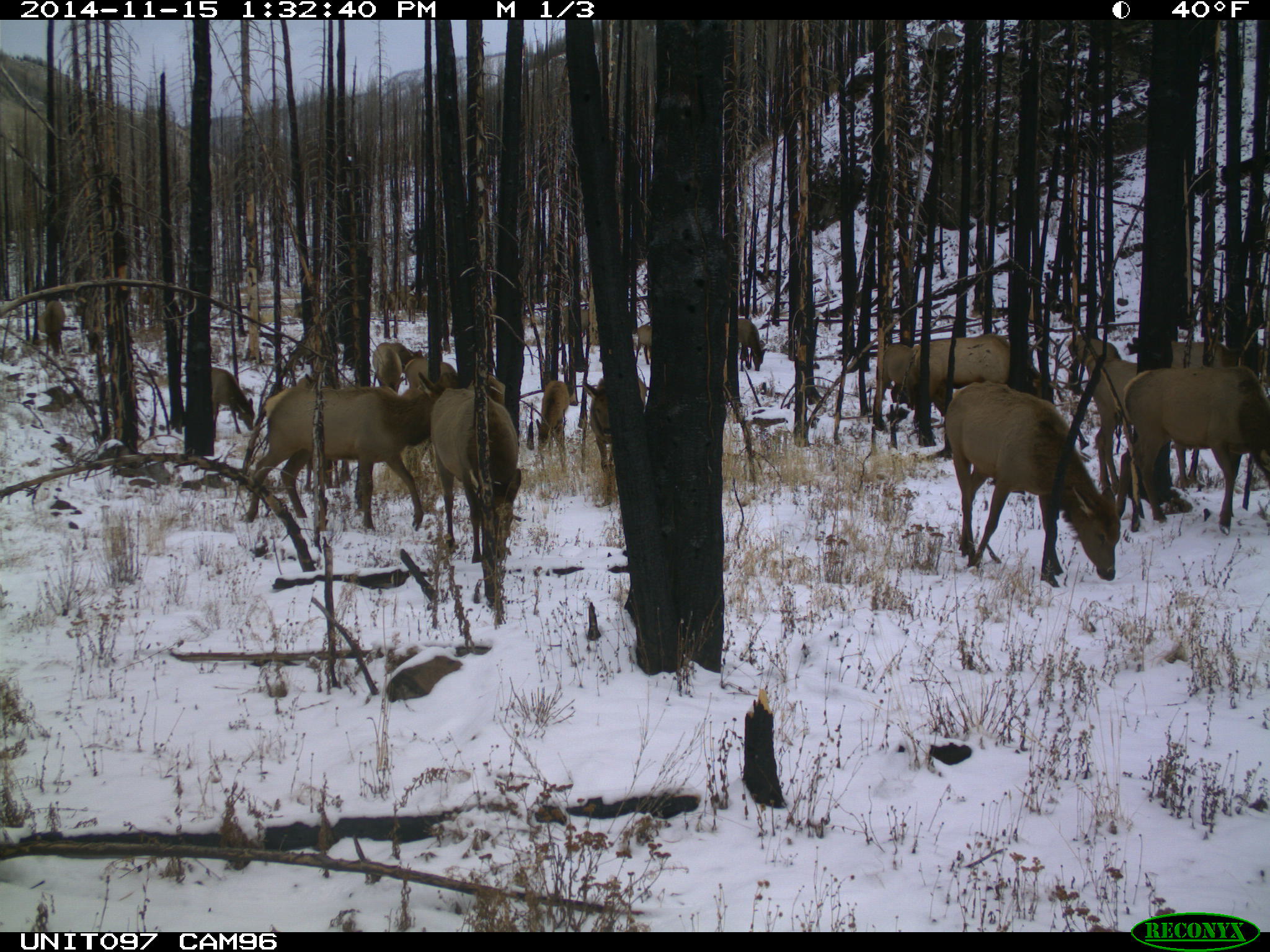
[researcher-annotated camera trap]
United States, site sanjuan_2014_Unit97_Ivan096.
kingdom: Animalia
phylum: Chordata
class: Mammalia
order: Artiodactyla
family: Cervidae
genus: Cervus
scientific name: Cervus elaphus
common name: red deer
Cervus elaphus (red deer).